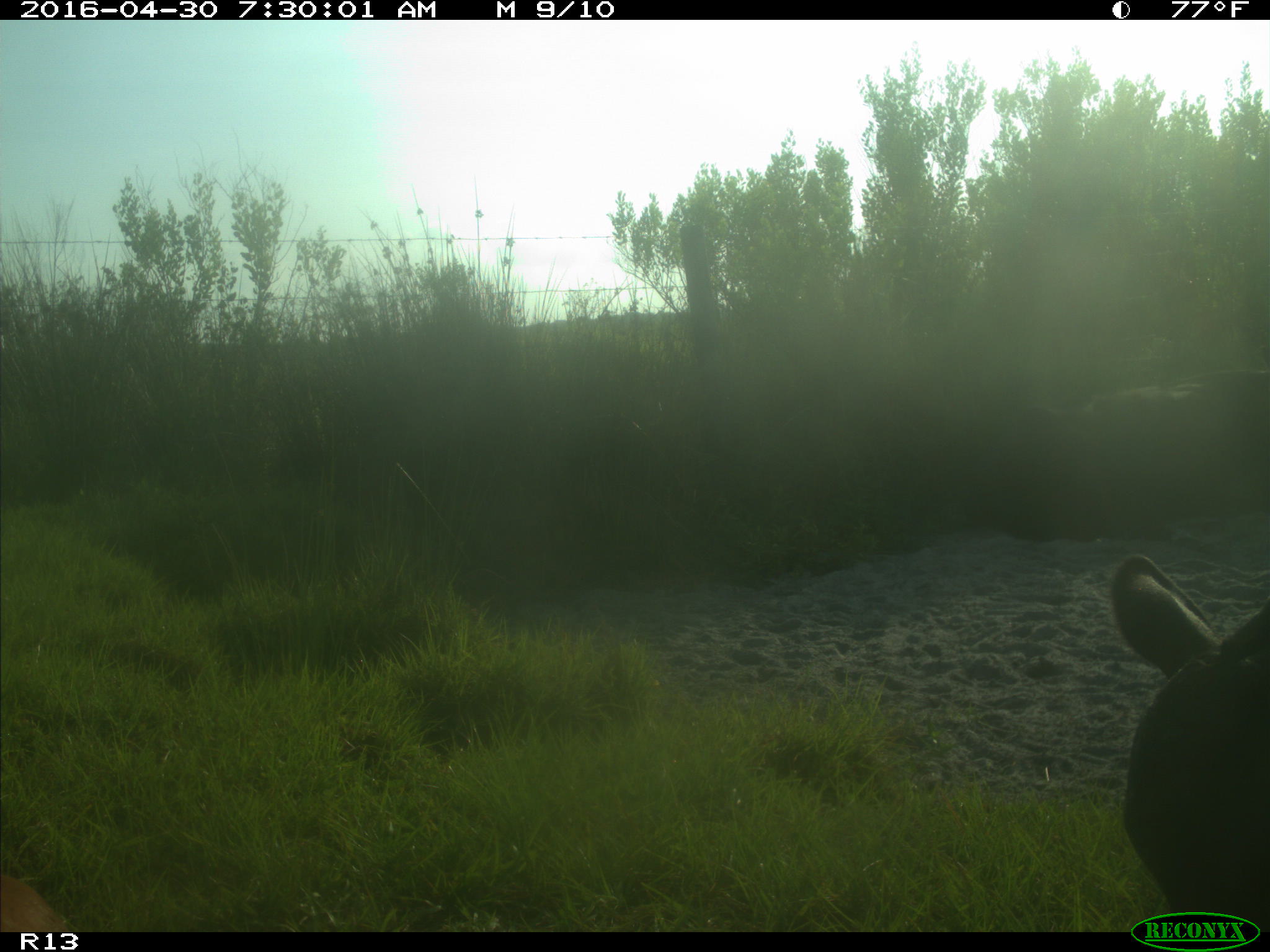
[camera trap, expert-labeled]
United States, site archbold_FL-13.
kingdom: Animalia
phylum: Chordata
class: Mammalia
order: Artiodactyla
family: Bovidae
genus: Bos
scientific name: Bos taurus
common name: domestic cow